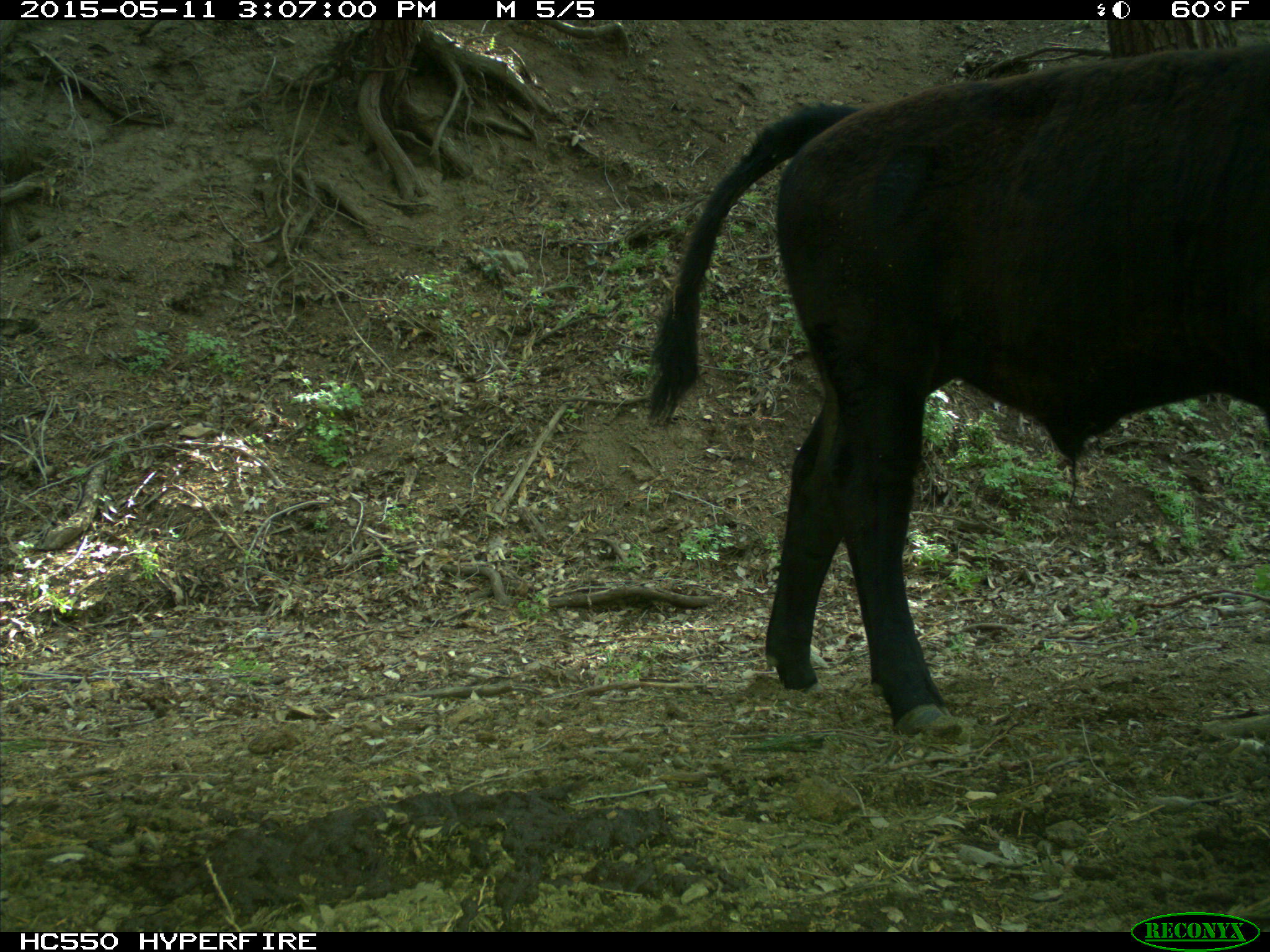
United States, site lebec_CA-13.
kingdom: Animalia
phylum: Chordata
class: Mammalia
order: Artiodactyla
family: Bovidae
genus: Bos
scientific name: Bos taurus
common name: domestic cow